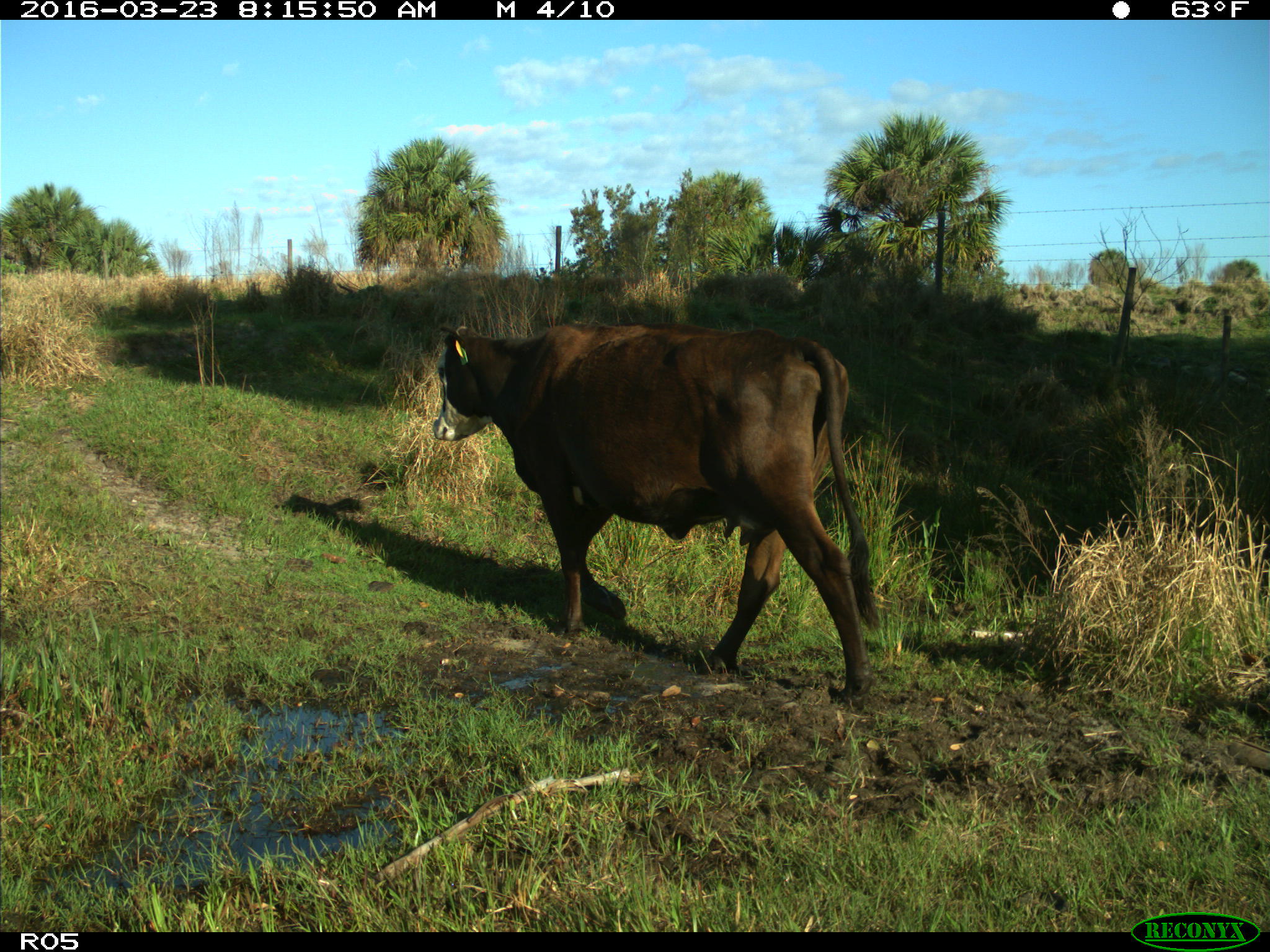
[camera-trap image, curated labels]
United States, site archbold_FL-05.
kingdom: Animalia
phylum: Chordata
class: Mammalia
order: Artiodactyla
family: Bovidae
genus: Bos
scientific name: Bos taurus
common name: domestic cow